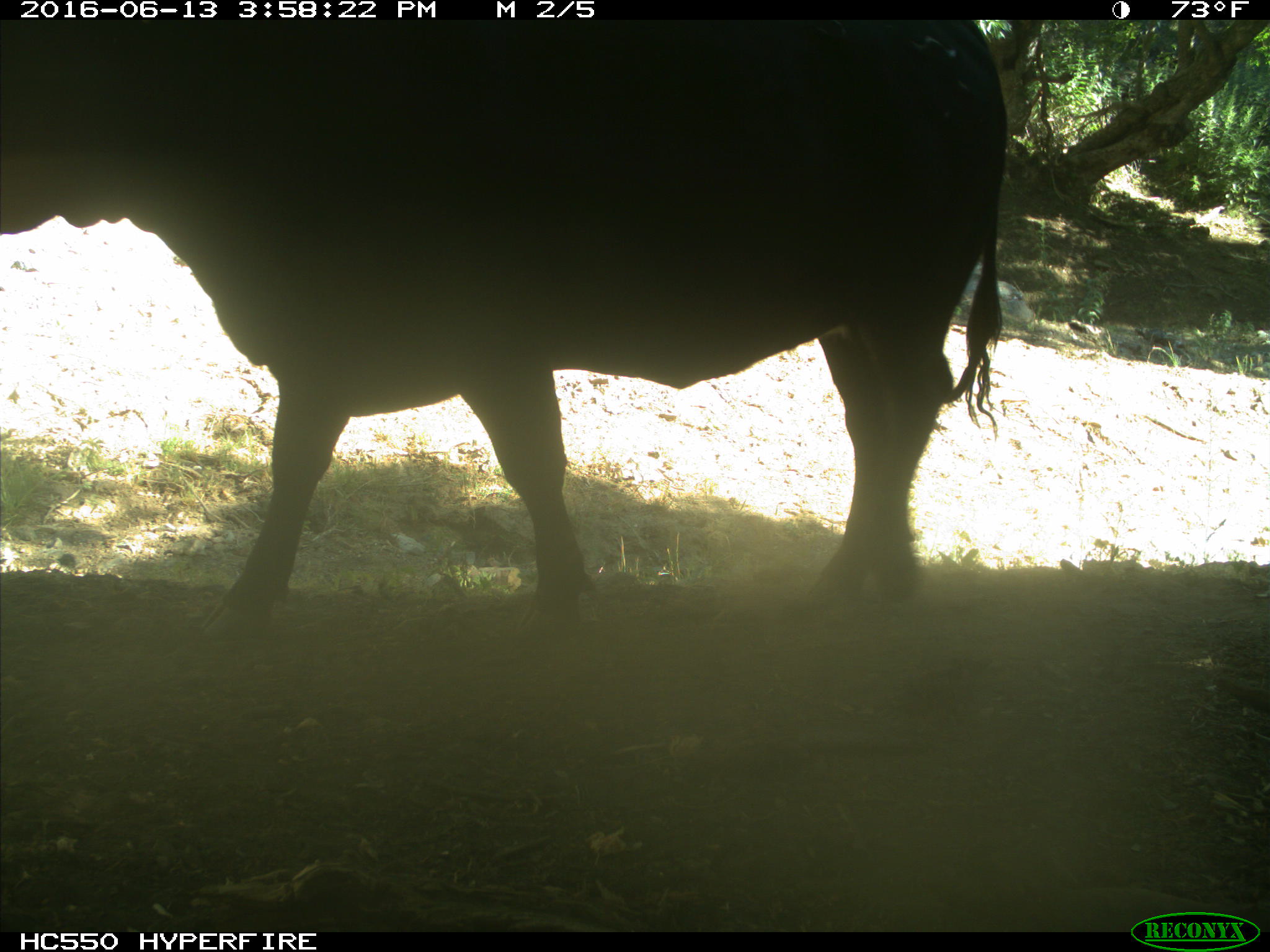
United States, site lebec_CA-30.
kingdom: Animalia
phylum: Chordata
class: Mammalia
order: Artiodactyla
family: Bovidae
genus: Bos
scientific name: Bos taurus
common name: domestic cow